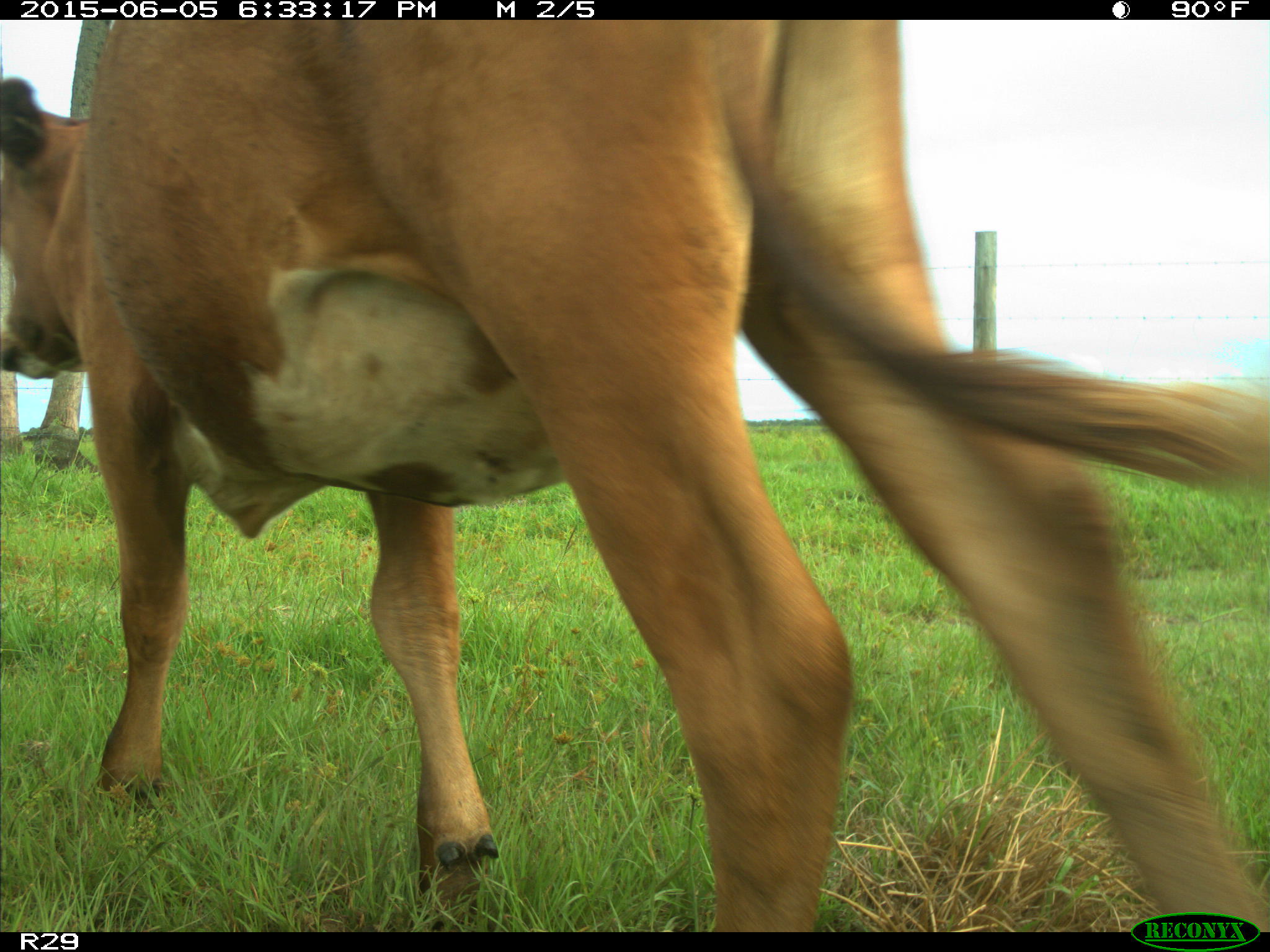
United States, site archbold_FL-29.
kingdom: Animalia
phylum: Chordata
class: Mammalia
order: Artiodactyla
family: Bovidae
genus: Bos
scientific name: Bos taurus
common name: domestic cow